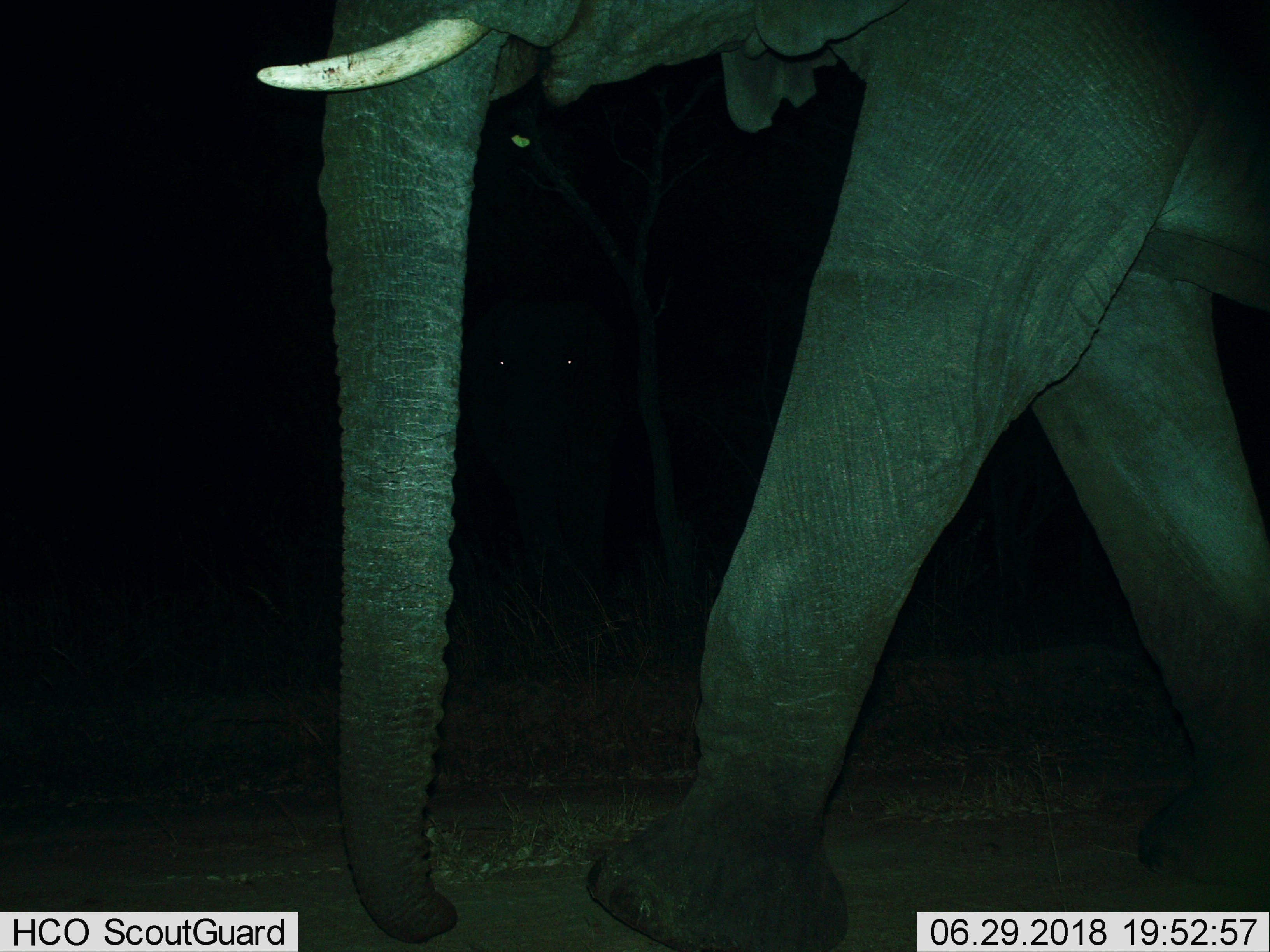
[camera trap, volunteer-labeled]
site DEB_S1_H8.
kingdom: Animalia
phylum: Chordata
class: Mammalia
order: Proboscidea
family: Elephantidae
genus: Loxodonta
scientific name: Loxodonta africana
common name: african bush elephant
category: elephant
Elephant (african bush elephant) (Loxodonta africana), count 2. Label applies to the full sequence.